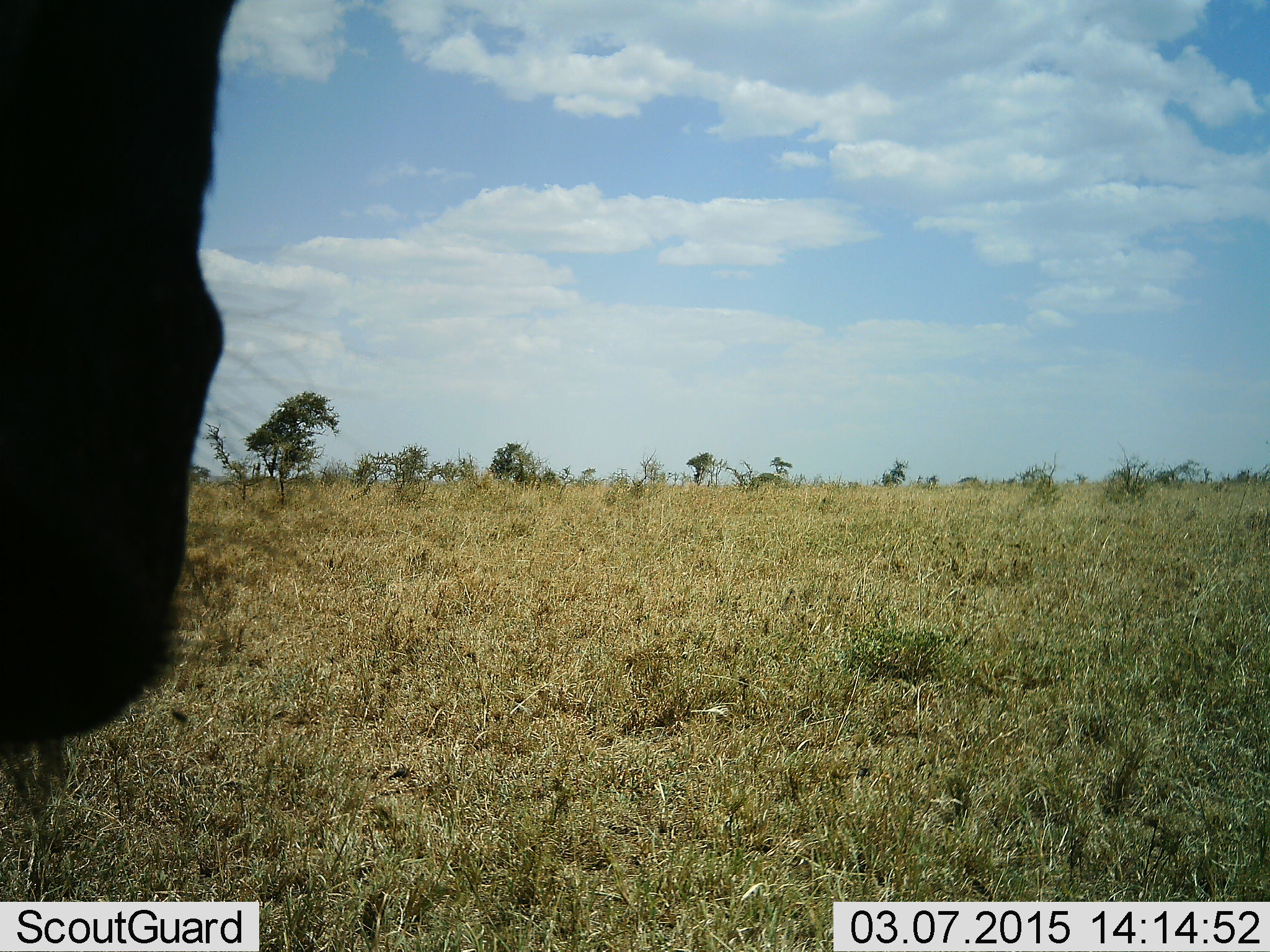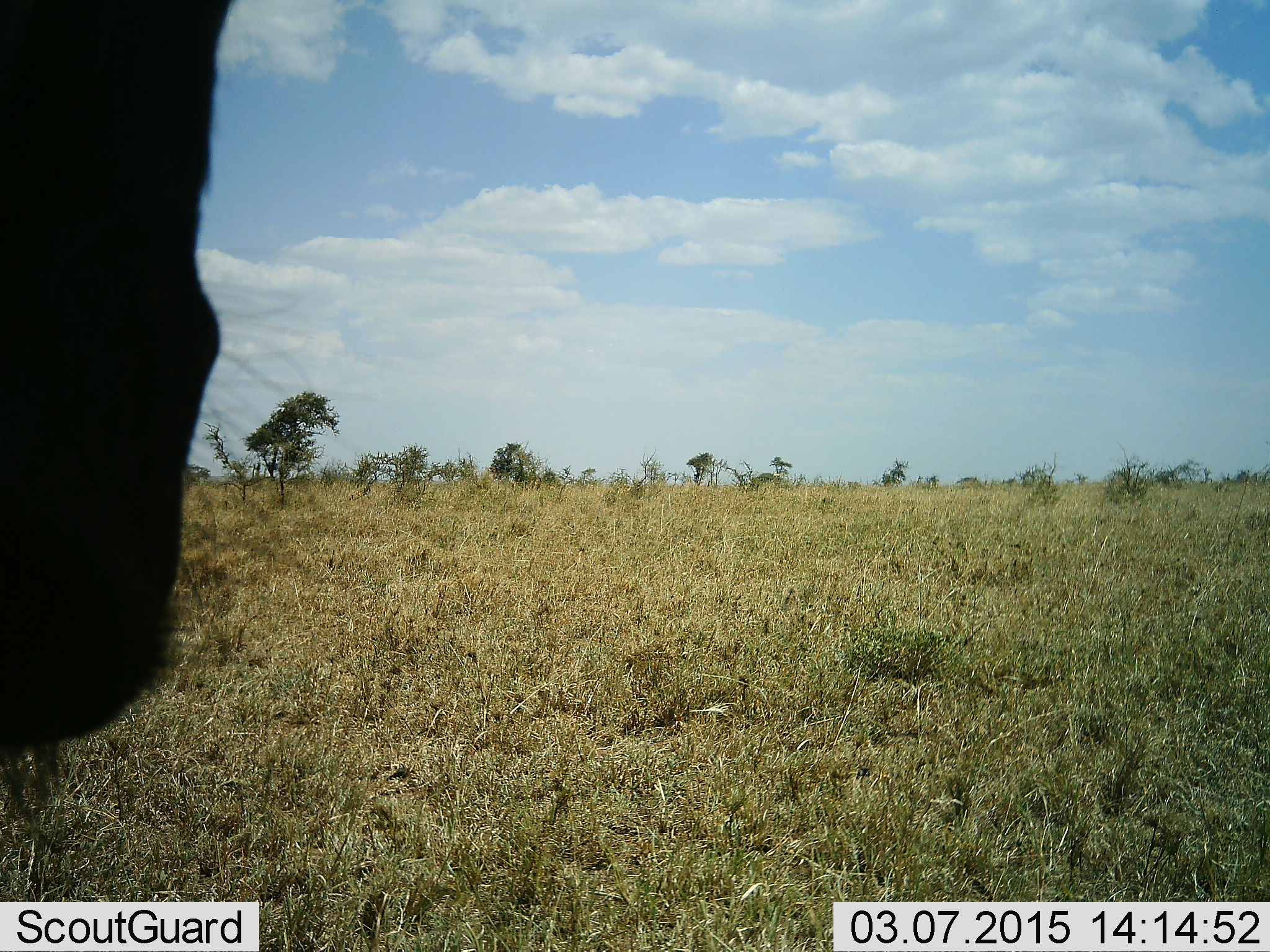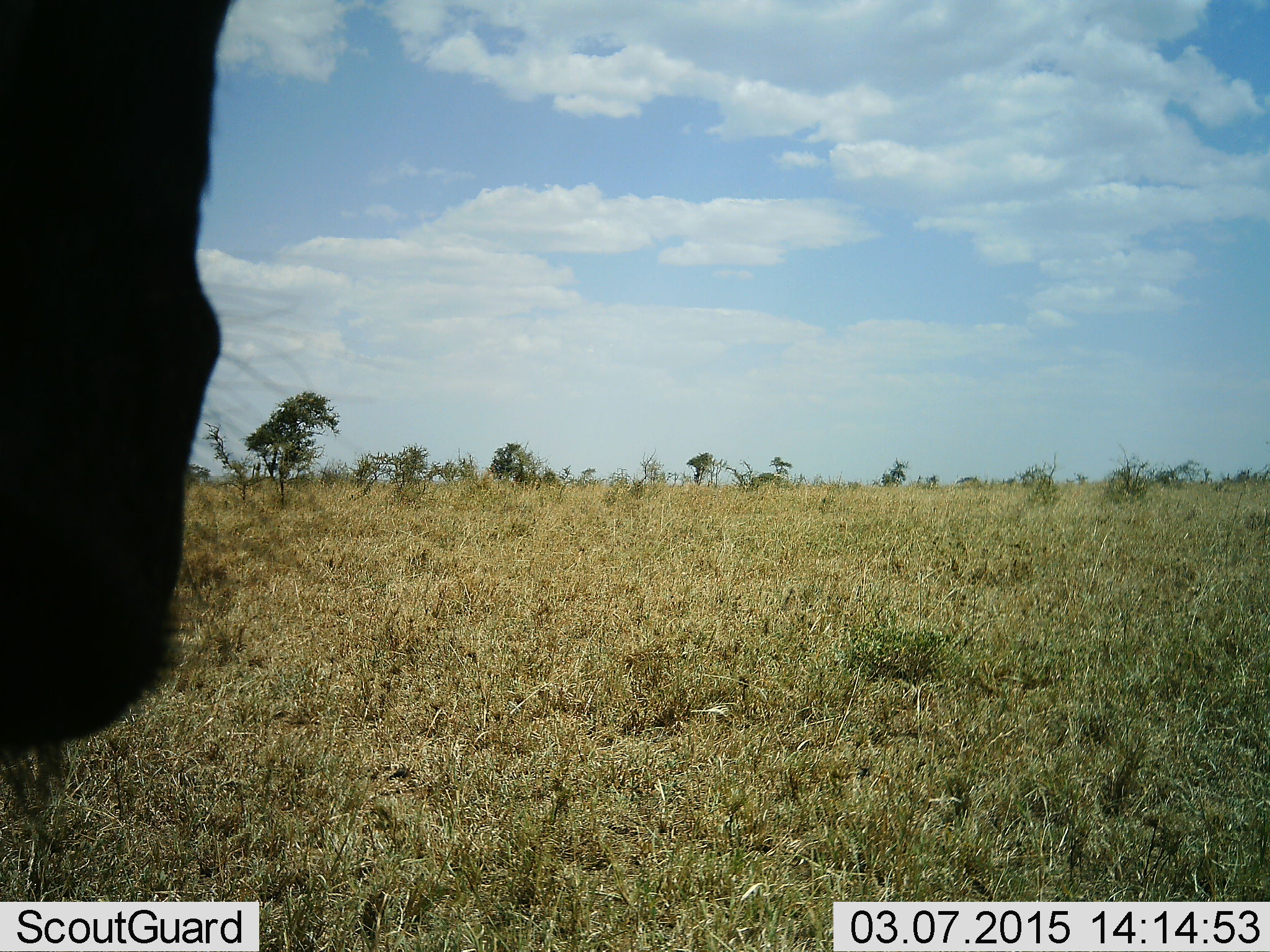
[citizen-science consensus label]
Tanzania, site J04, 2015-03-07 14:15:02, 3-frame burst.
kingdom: Animalia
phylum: Chordata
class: Mammalia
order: Artiodactyla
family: Bovidae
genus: Connochaetes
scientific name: Connochaetes taurinus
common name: blue wildebeest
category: wildebeest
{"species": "wildebeest (blue wildebeest) (Connochaetes taurinus)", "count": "1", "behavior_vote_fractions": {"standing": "82%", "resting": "9%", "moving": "9%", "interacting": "0%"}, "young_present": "0%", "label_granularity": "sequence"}